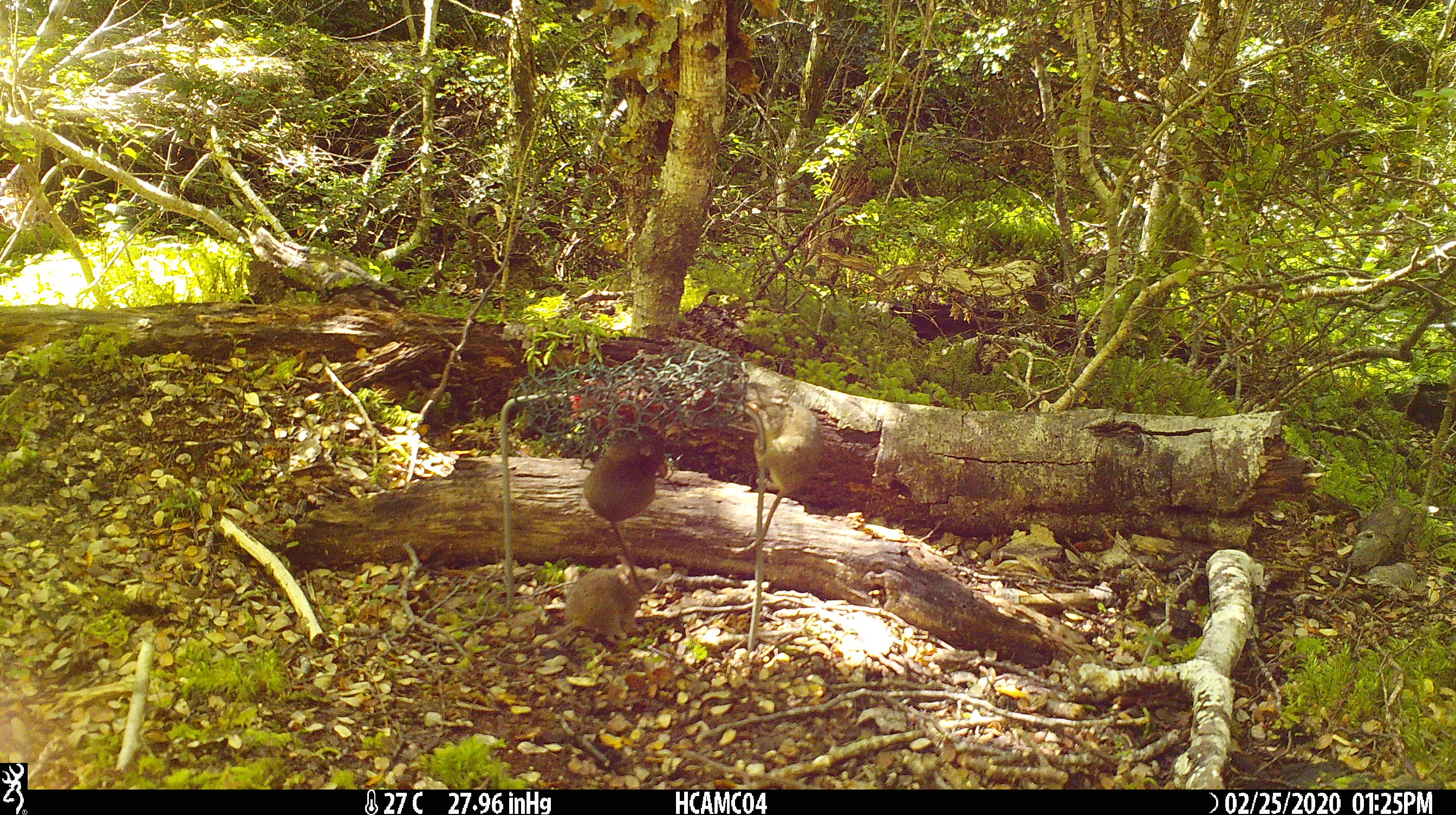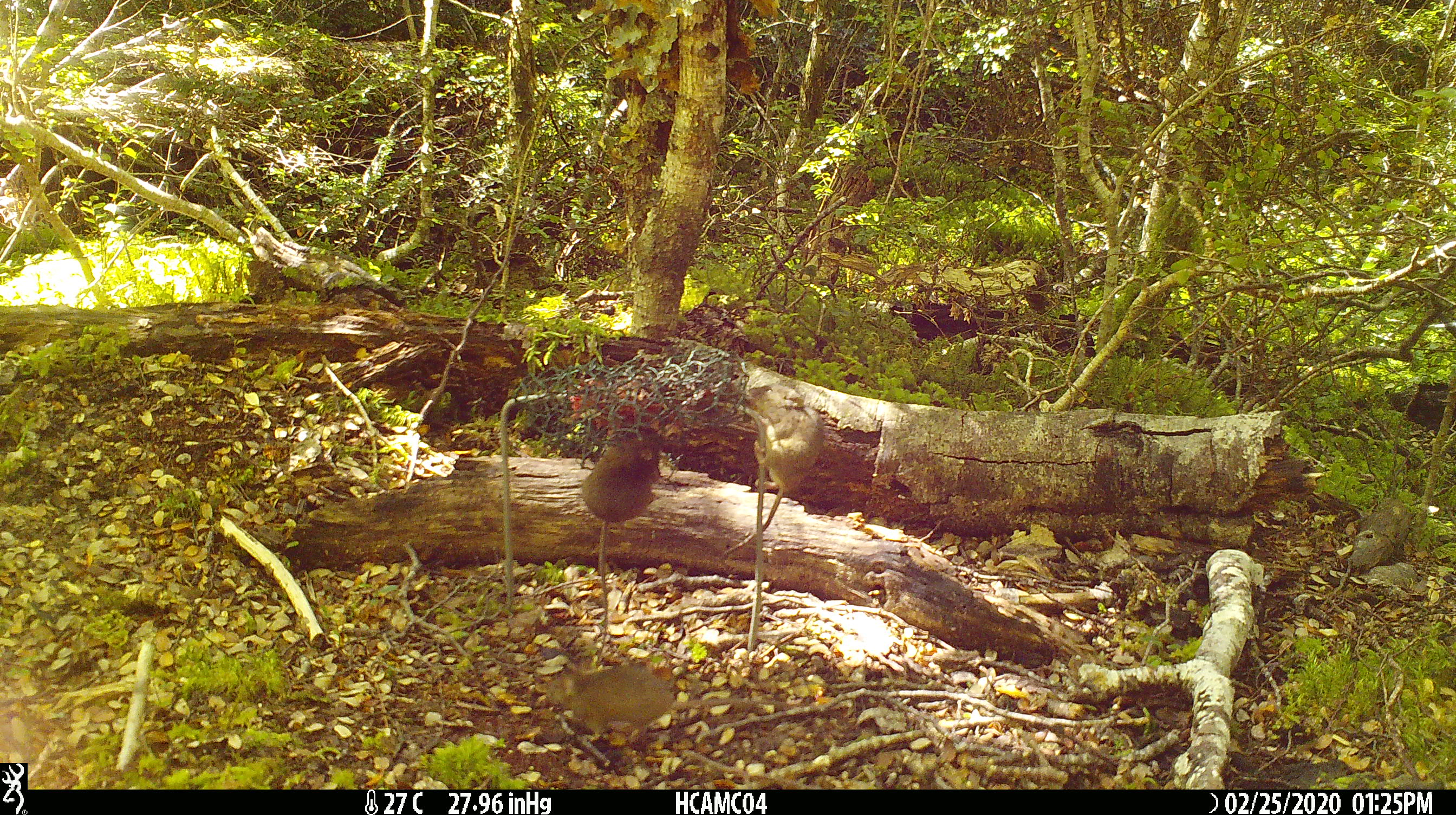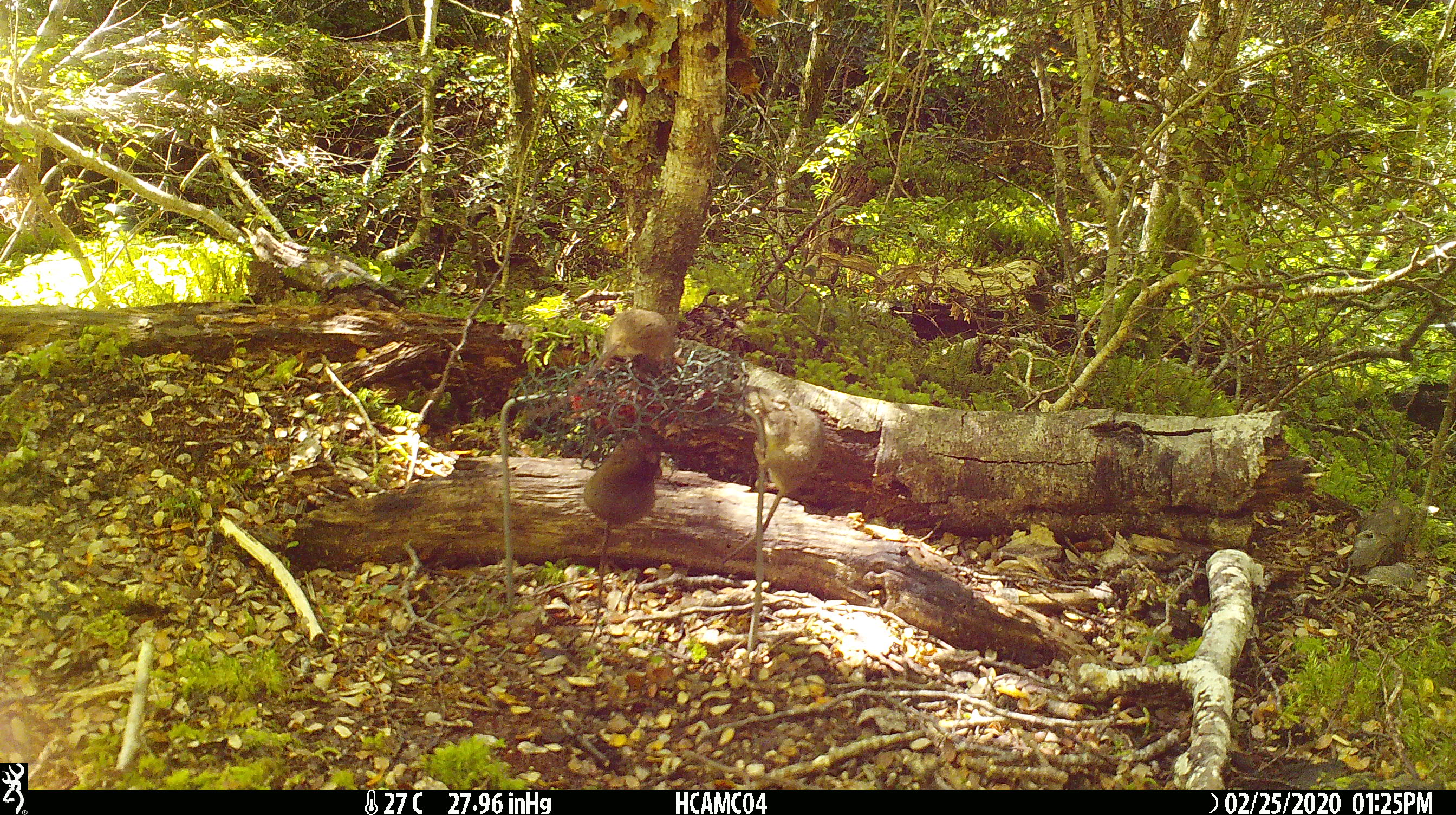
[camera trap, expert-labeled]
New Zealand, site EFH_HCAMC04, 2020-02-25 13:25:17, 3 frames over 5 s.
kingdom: Animalia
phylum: Chordata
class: Mammalia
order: Rodentia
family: Muridae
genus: Mus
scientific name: Mus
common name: mouse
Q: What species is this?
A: Mouse (Mus).